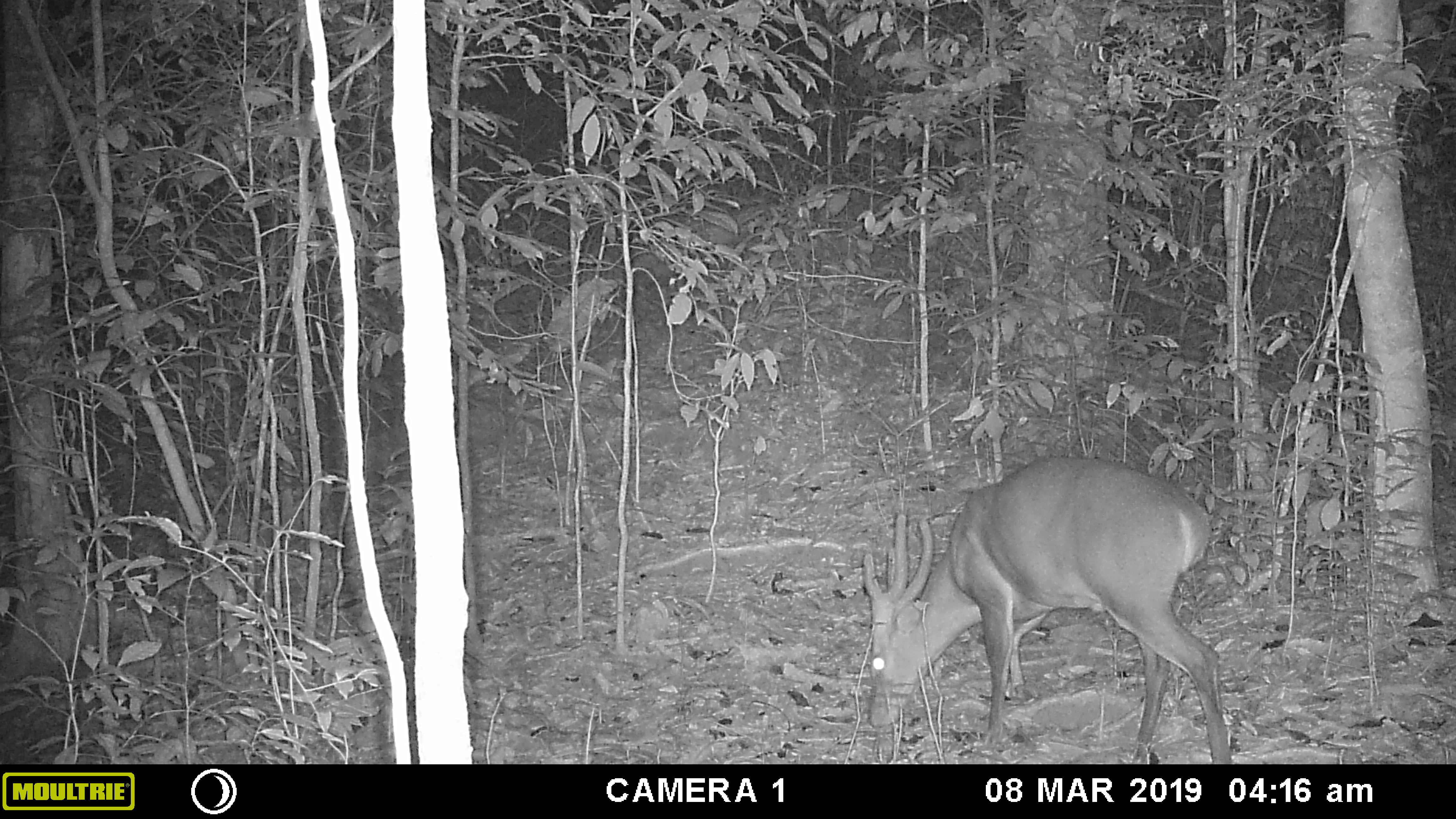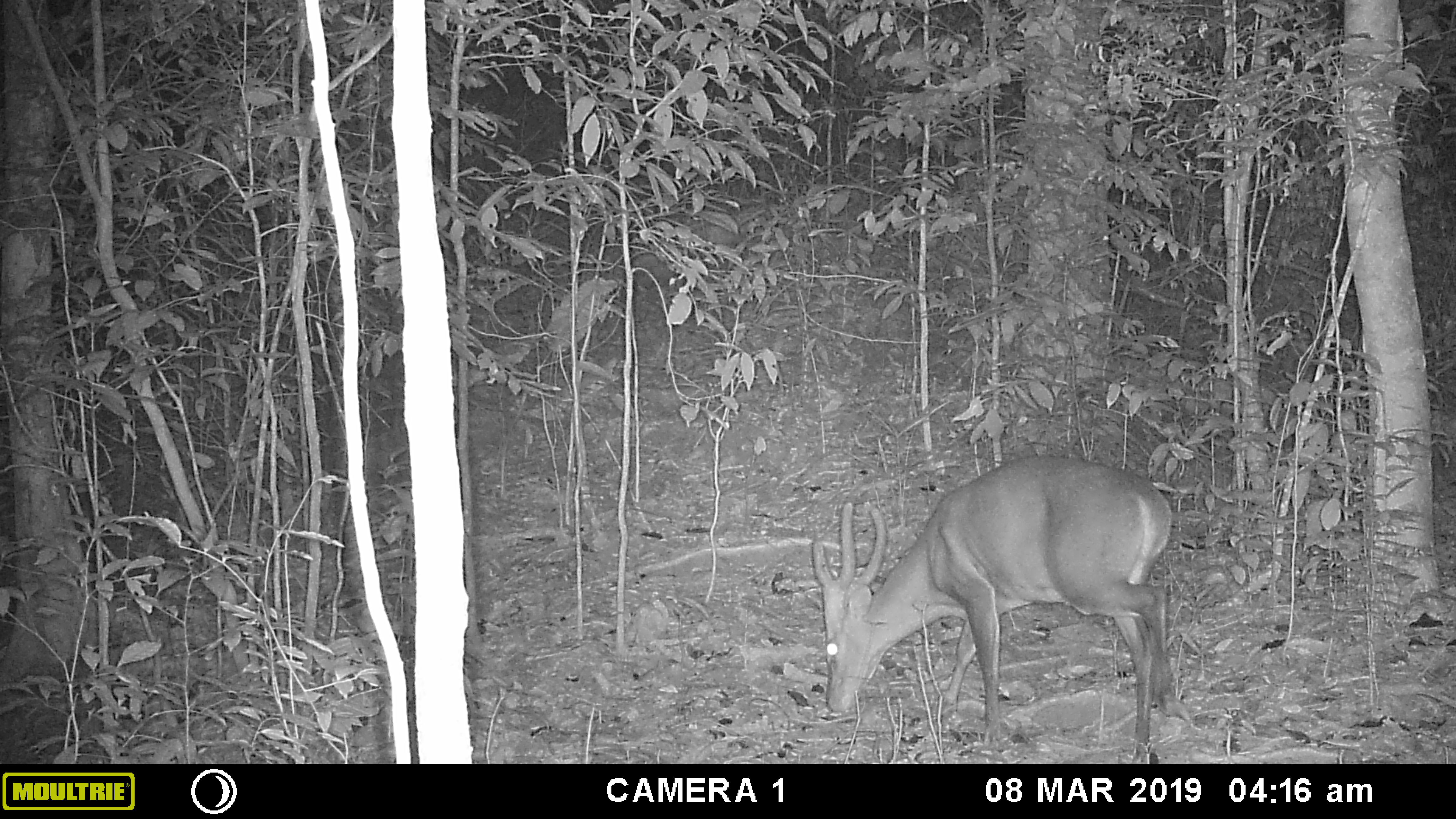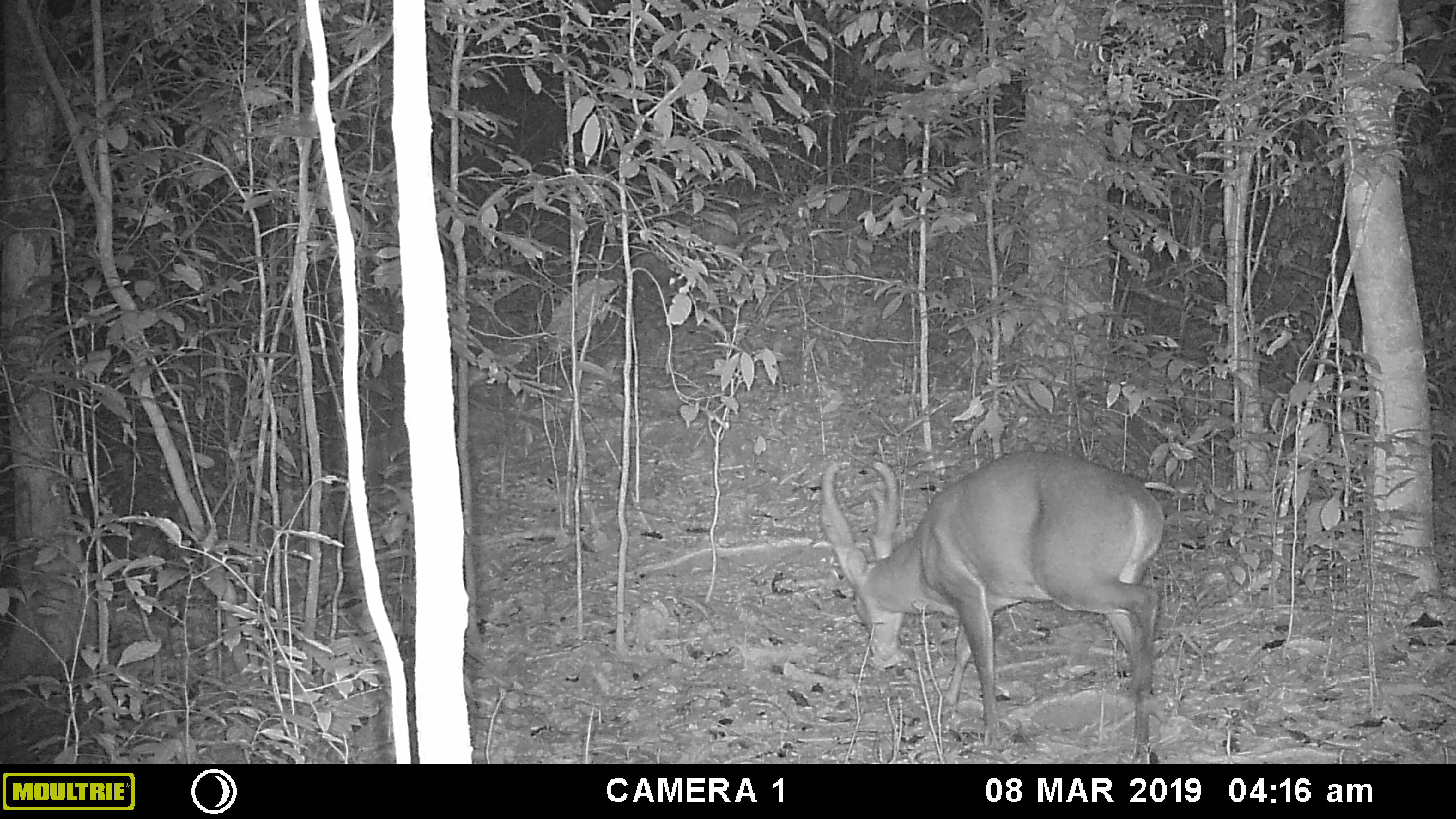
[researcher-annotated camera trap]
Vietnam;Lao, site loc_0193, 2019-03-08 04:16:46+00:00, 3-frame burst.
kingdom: Animalia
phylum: Chordata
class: Mammalia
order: Artiodactyla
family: Cervidae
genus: Muntiacus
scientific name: Muntiacus vuquangensis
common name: large-antlered muntjac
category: large antlered muntjac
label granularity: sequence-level